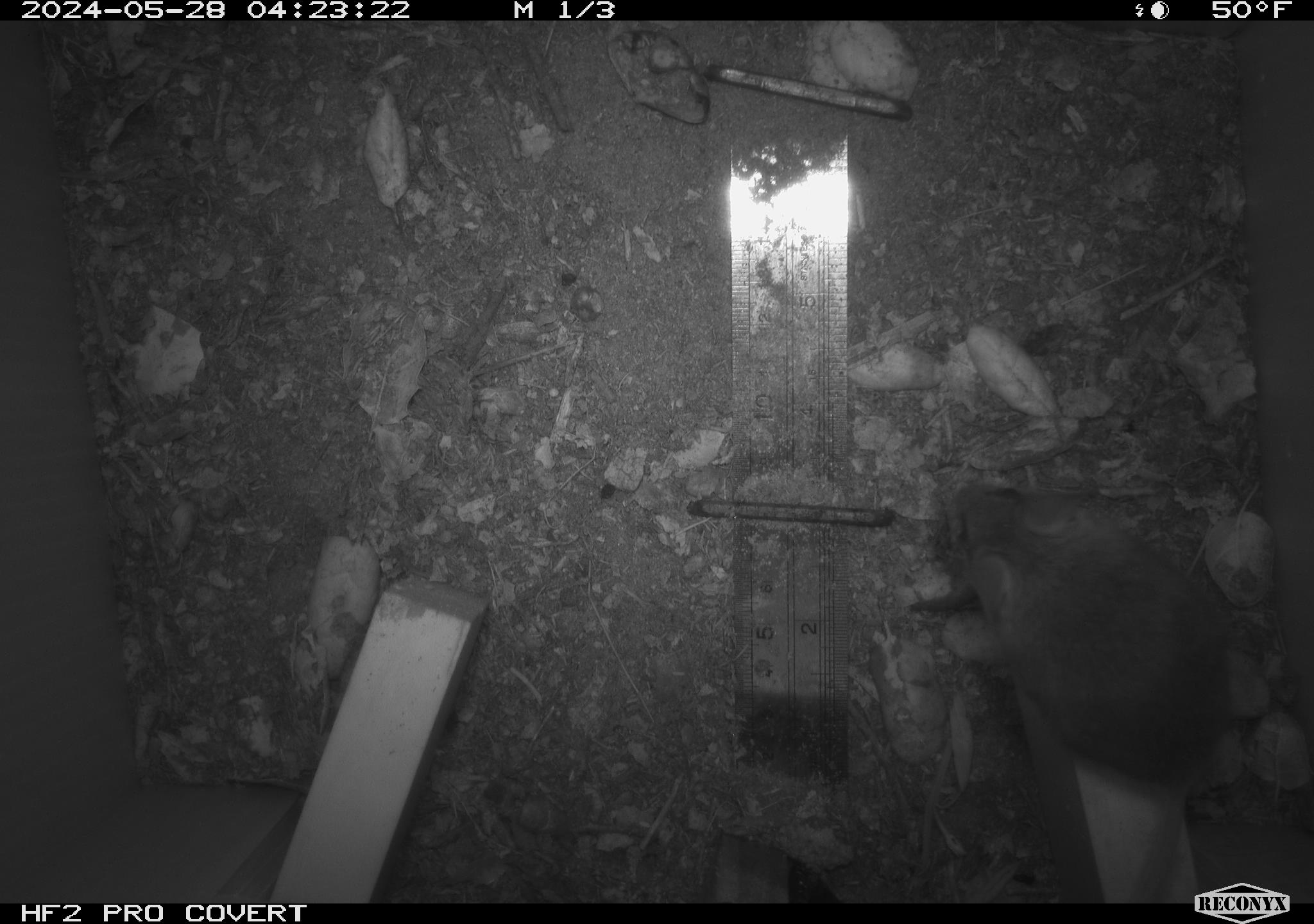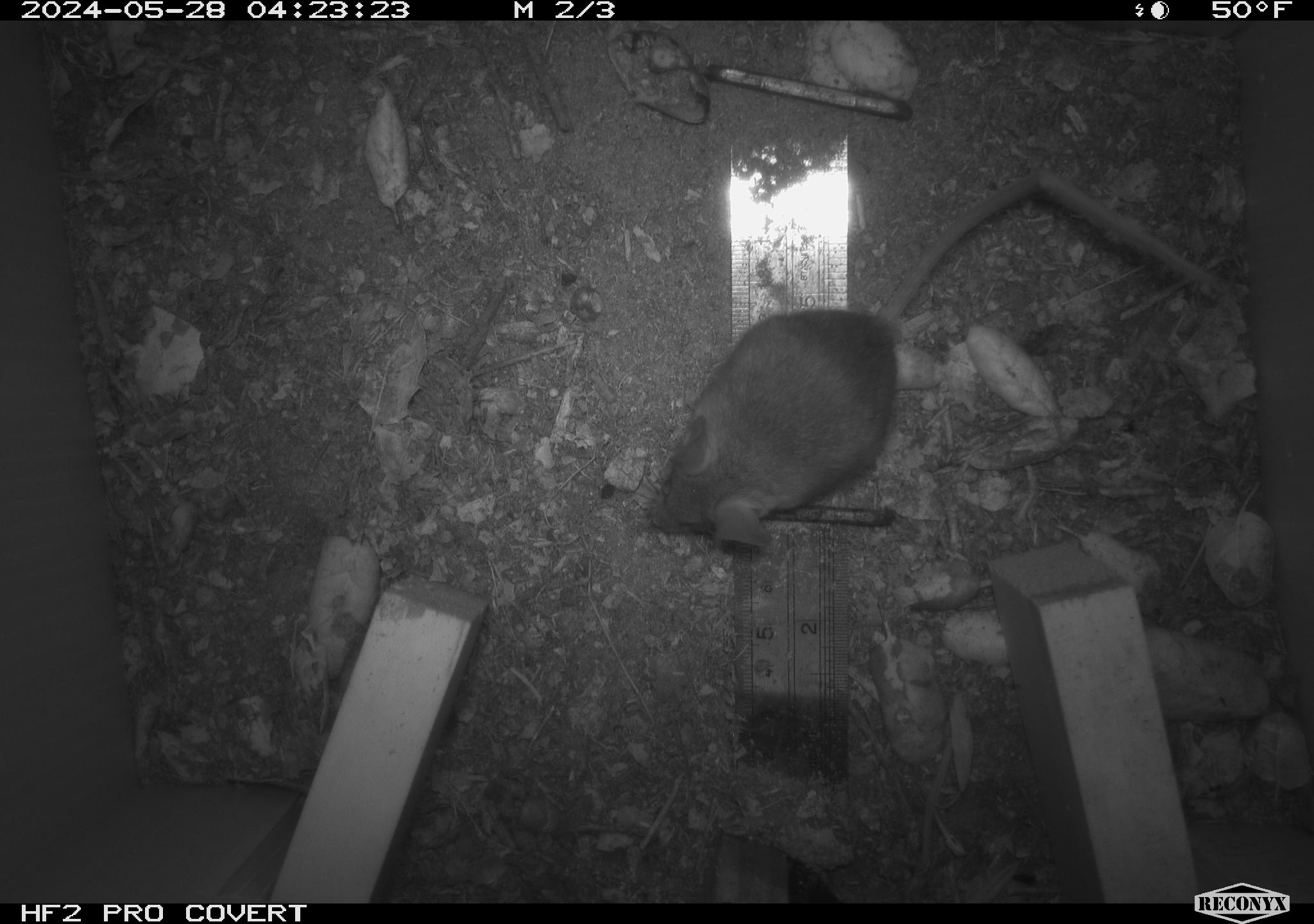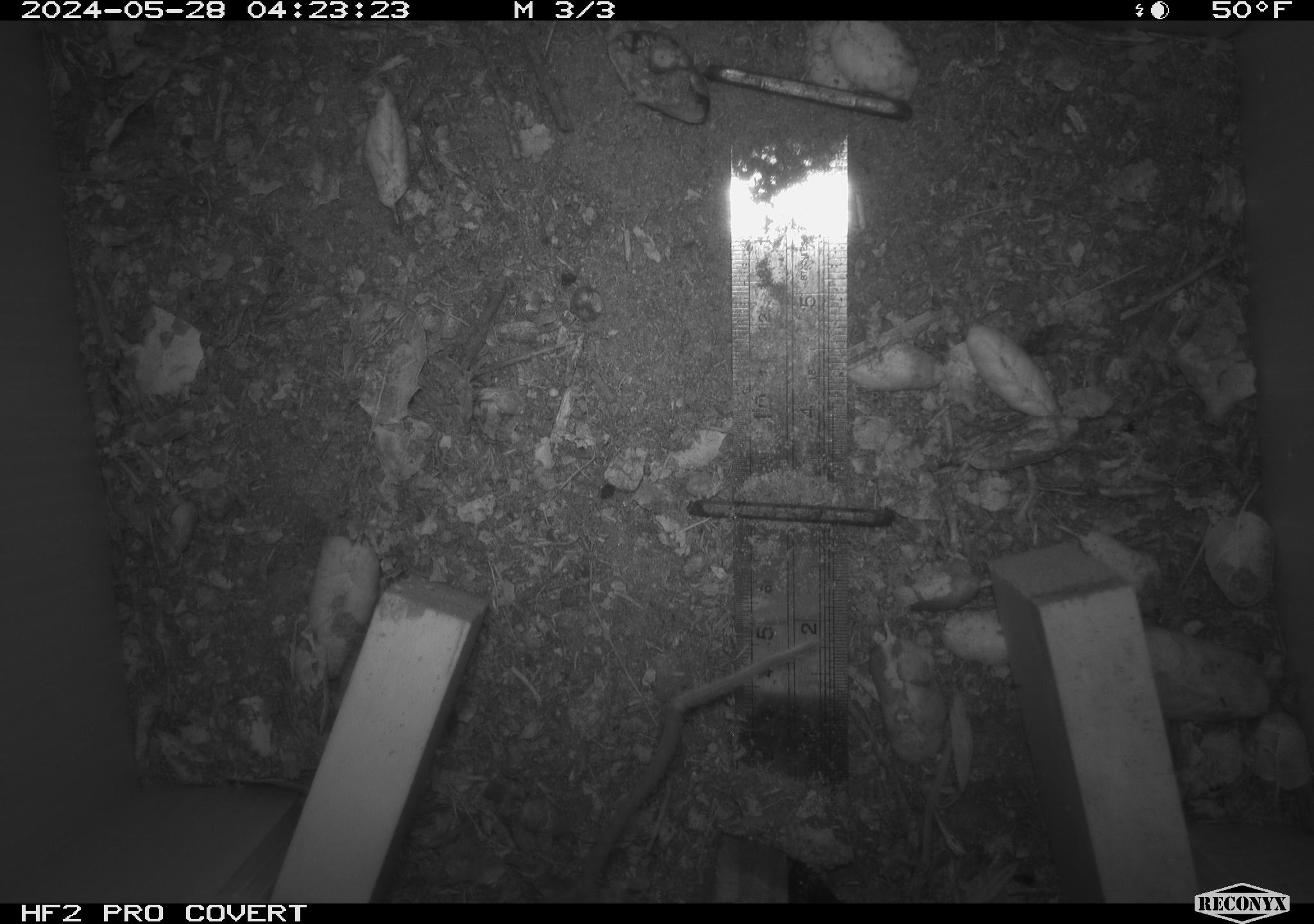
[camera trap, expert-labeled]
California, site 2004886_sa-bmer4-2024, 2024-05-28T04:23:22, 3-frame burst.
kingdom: Animalia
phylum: Chordata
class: Mammalia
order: Rodentia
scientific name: Rodentia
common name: mouse species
Mouse species (Rodentia).